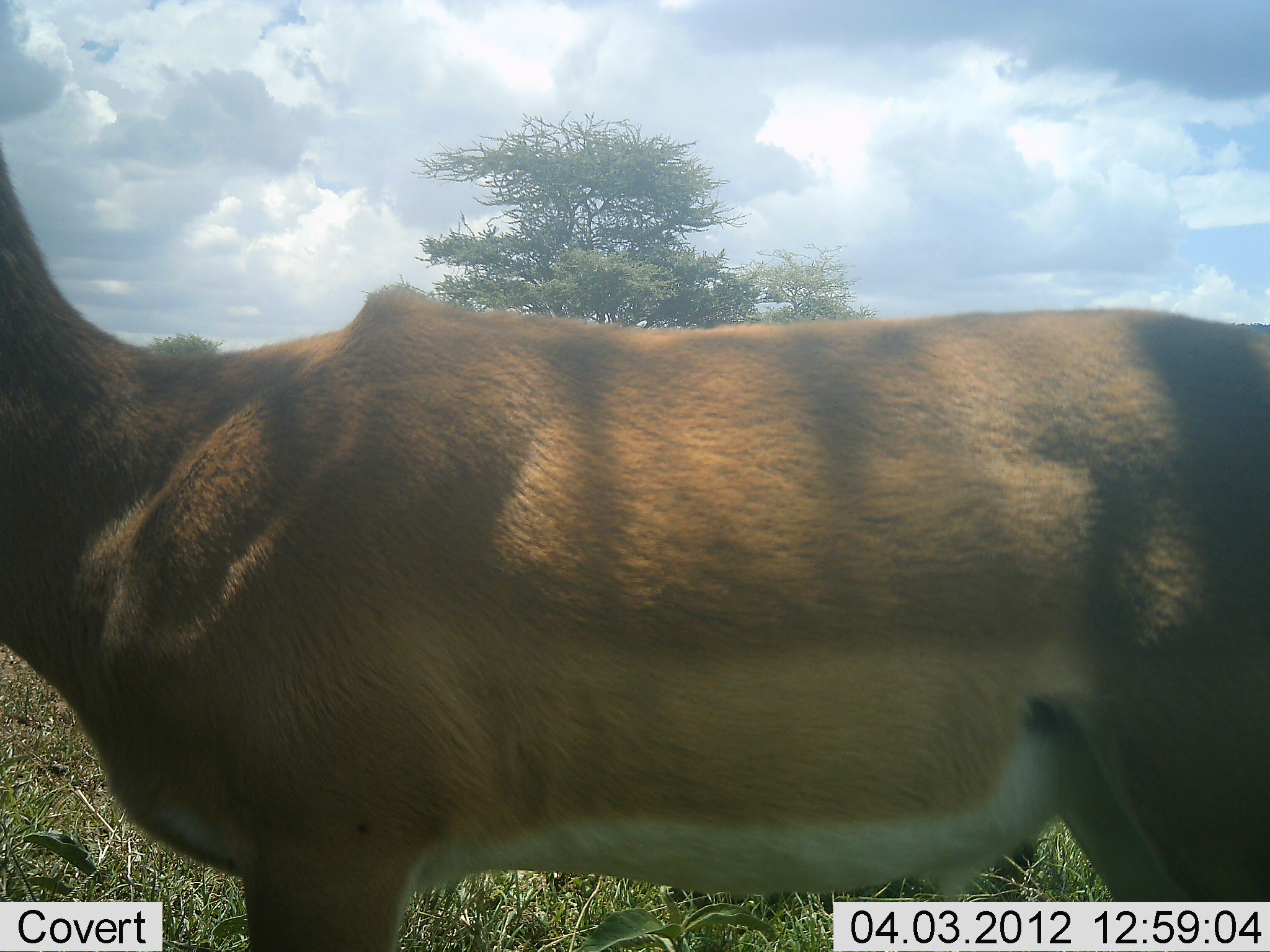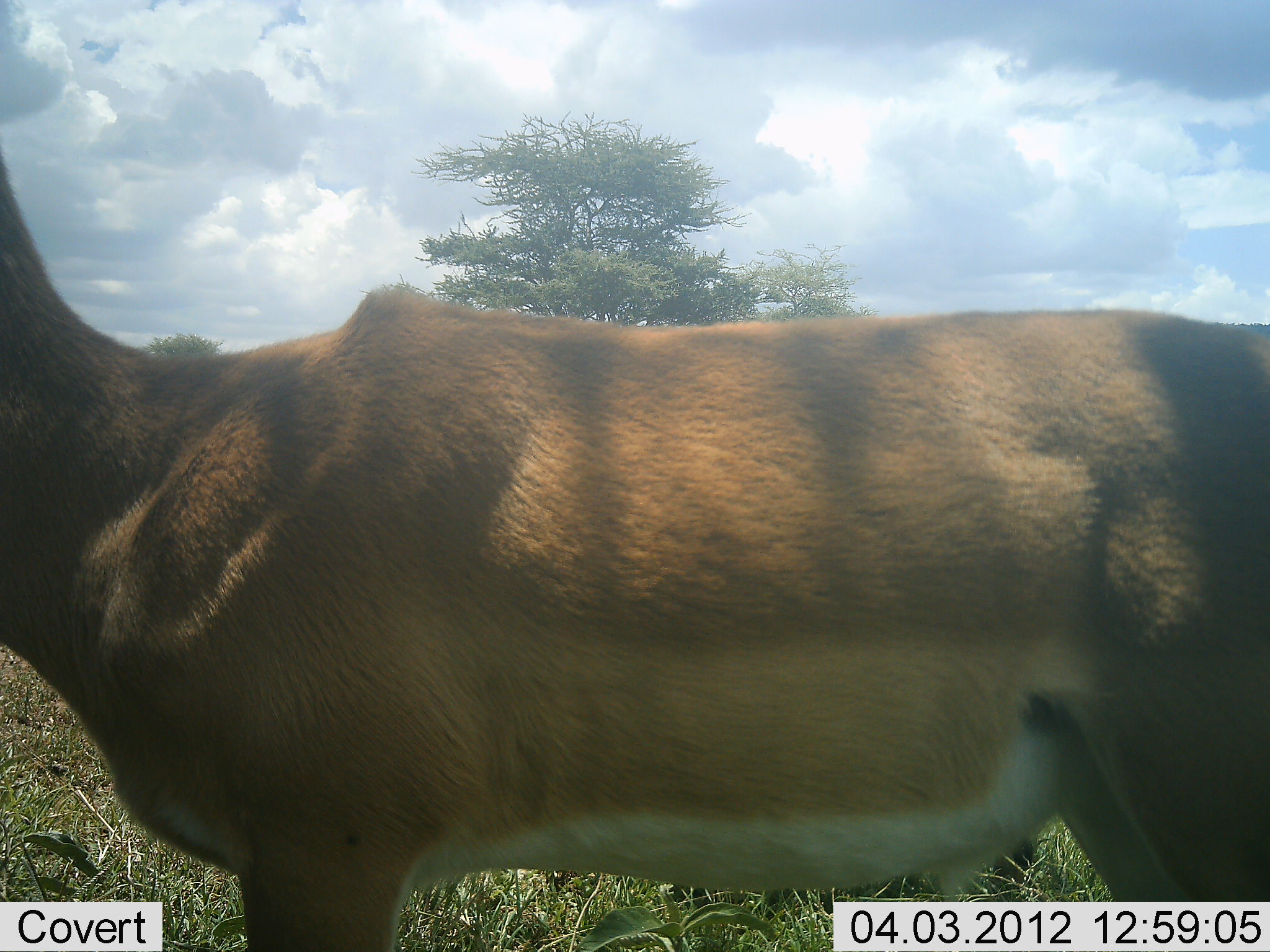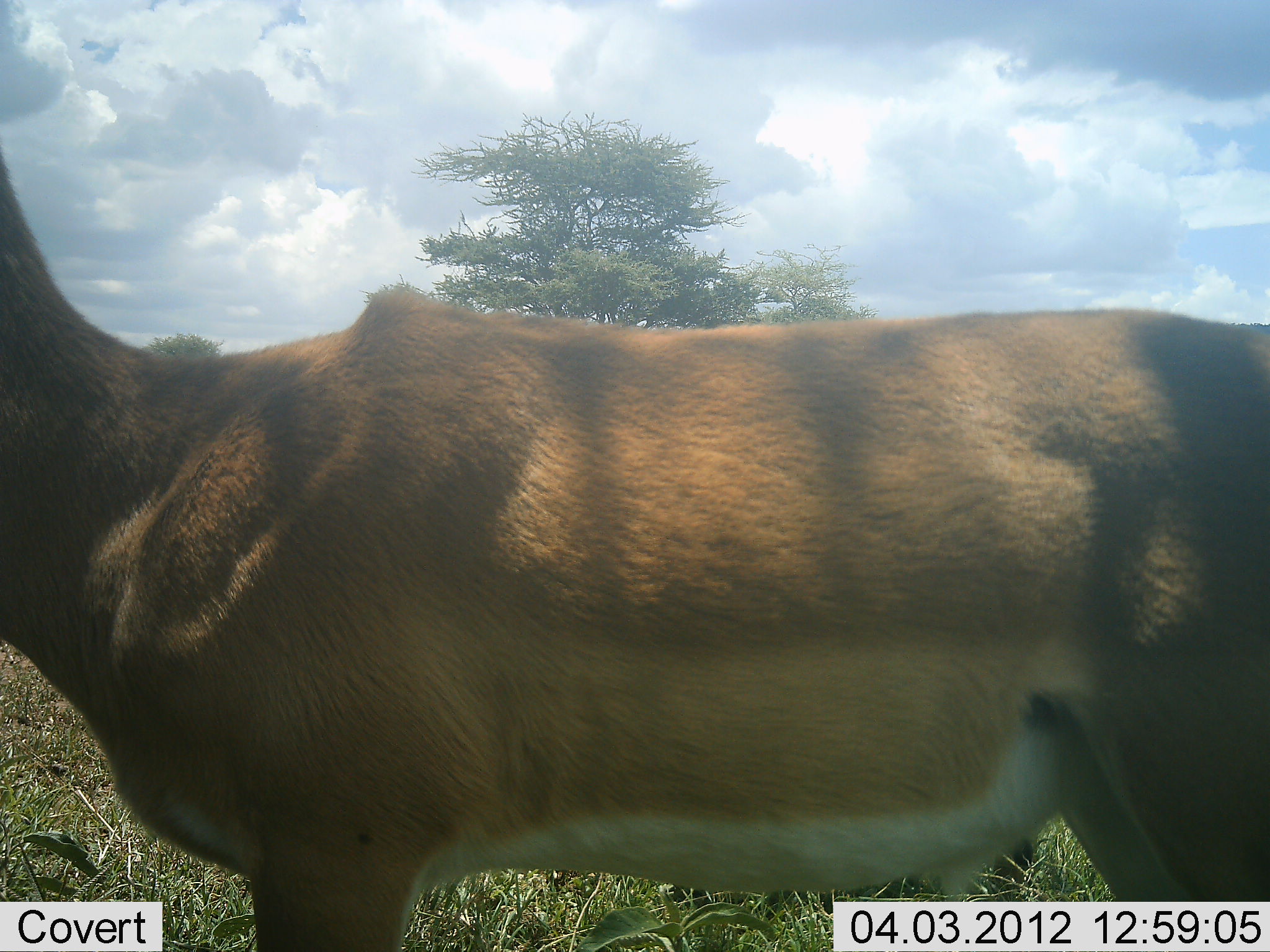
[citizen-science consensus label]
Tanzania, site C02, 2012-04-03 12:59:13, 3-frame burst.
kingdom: Animalia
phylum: Chordata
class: Mammalia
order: Artiodactyla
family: Bovidae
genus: Aepyceros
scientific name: Aepyceros melampus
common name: impala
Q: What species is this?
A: Impala (Aepyceros melampus).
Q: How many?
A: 1.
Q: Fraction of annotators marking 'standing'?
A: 100%.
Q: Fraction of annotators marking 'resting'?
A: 0%.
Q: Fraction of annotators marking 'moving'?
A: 0%.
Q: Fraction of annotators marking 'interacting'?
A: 0%.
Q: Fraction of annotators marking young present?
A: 0%.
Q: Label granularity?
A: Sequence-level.